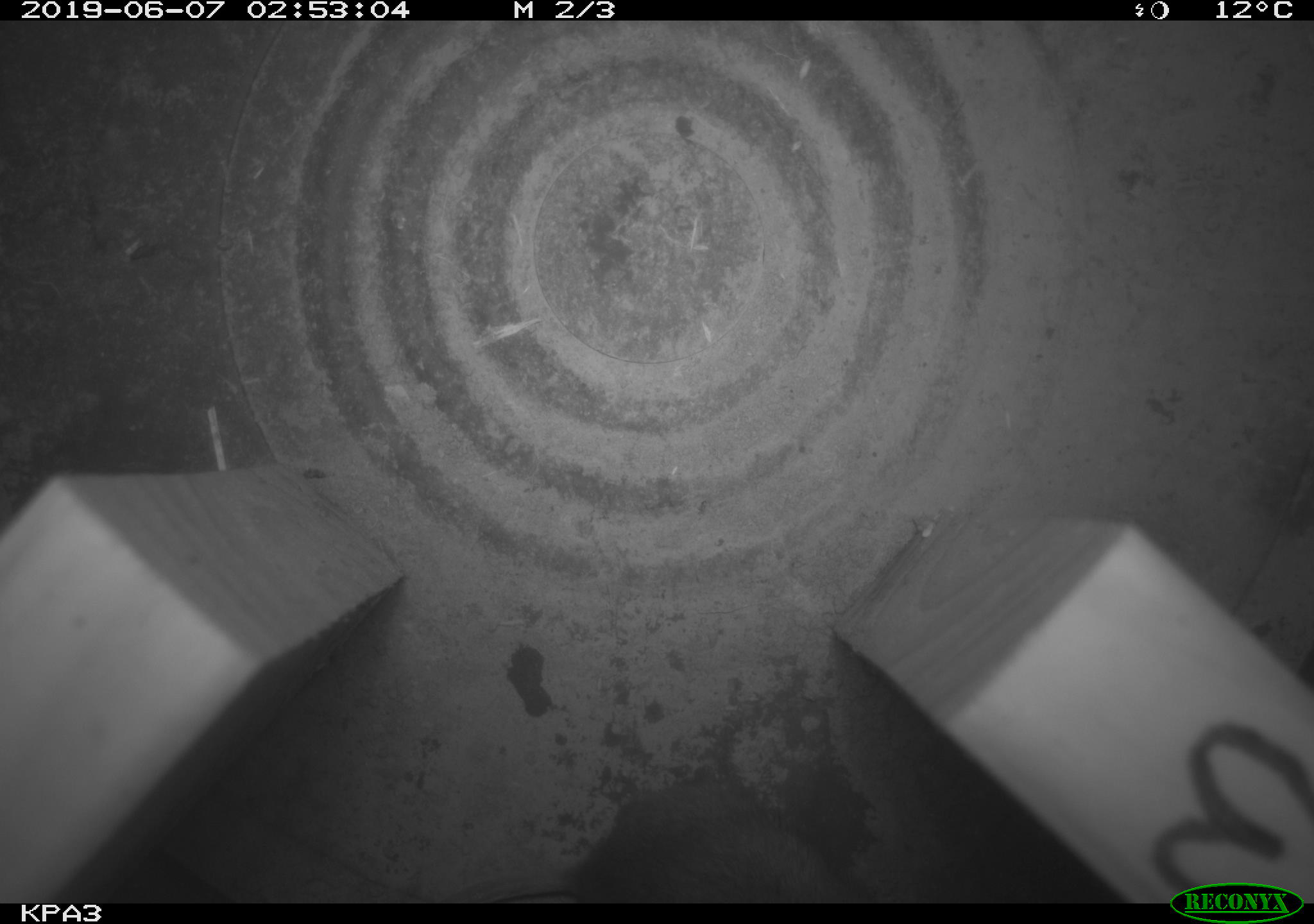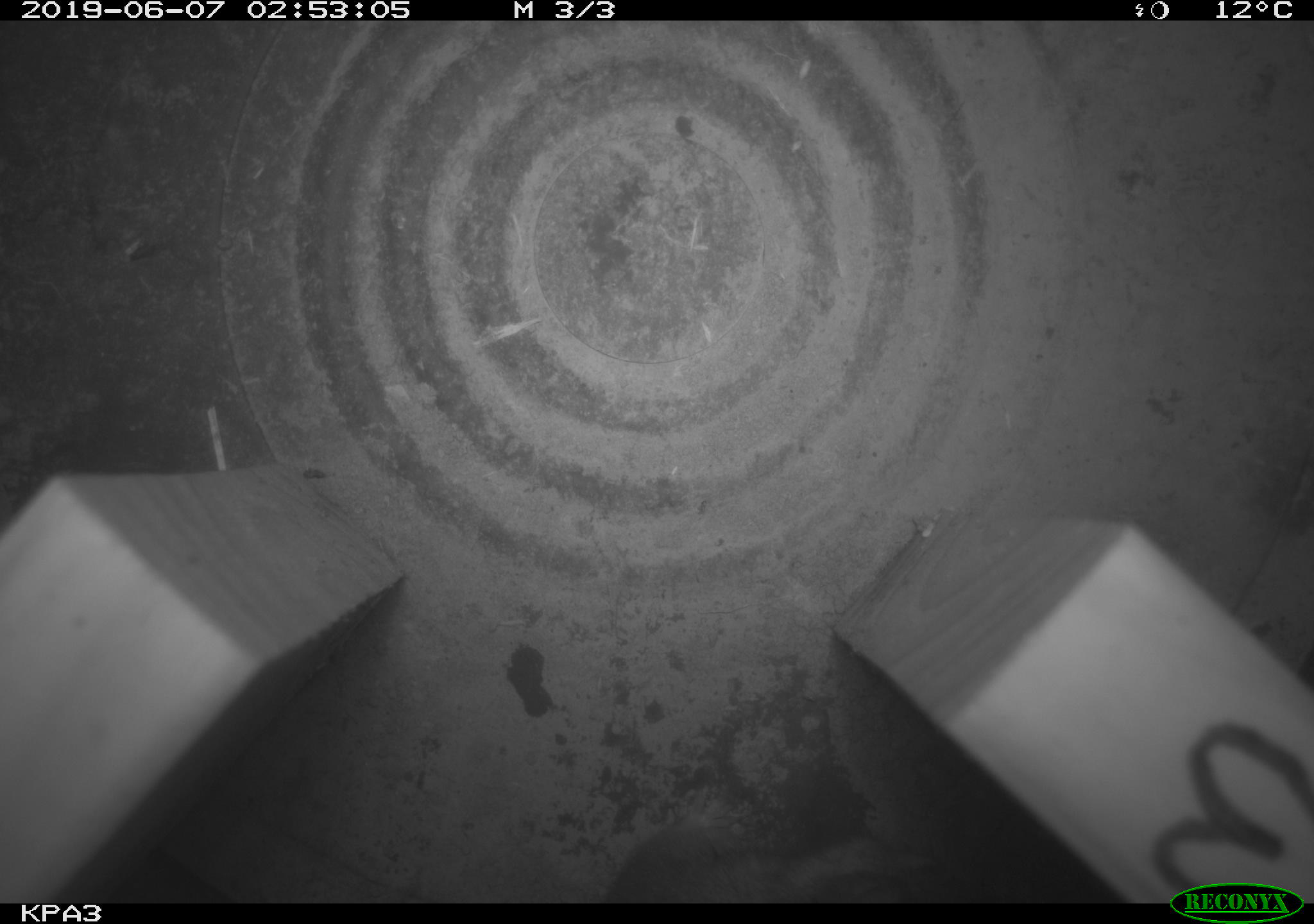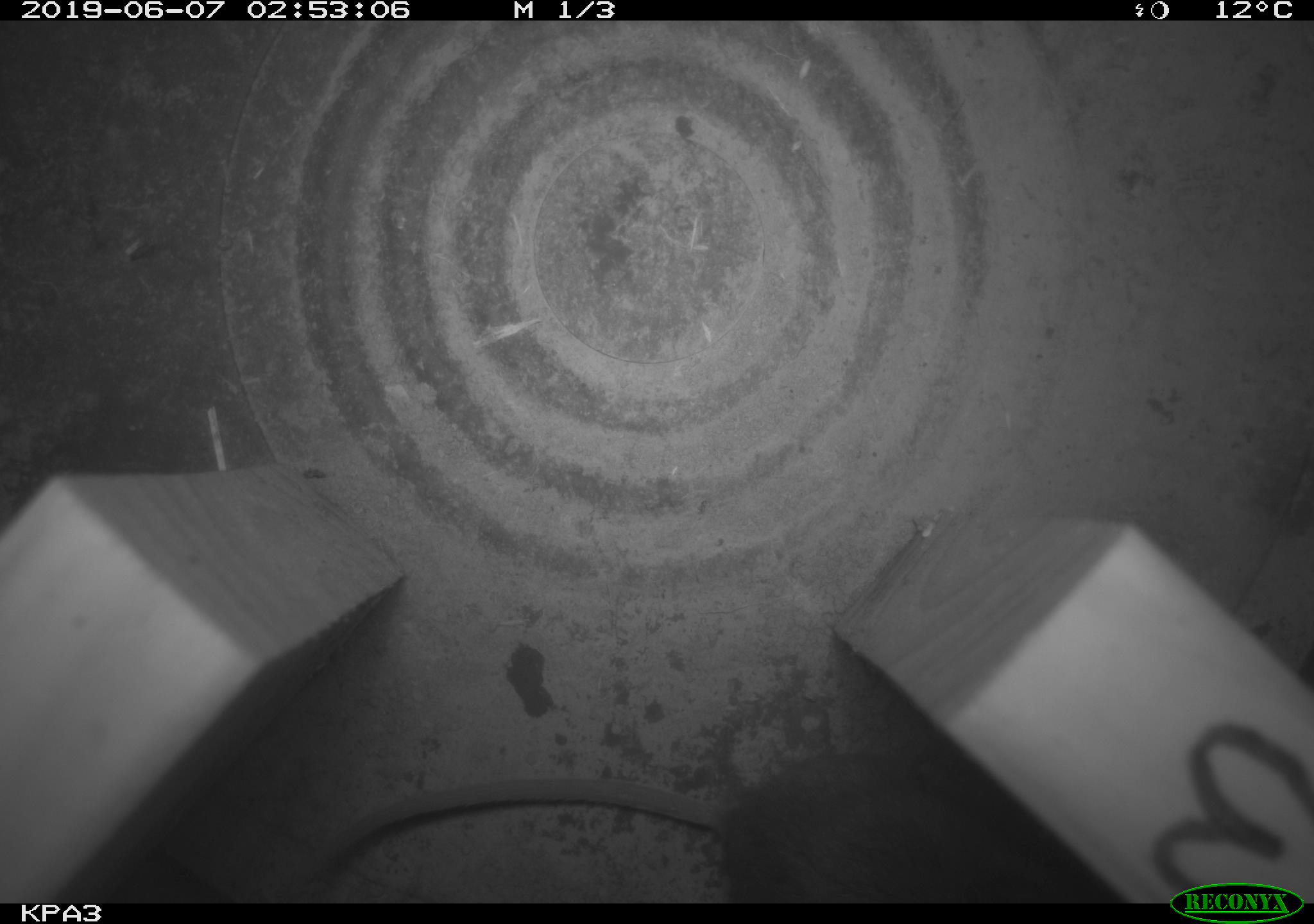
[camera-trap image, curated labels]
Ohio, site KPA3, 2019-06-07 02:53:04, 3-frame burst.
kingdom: Animalia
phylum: Chordata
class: Mammalia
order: Rodentia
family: Cricetidae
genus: Peromyscus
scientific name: Peromyscus leucopus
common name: white-footed mouse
White-footed mouse (Peromyscus leucopus).